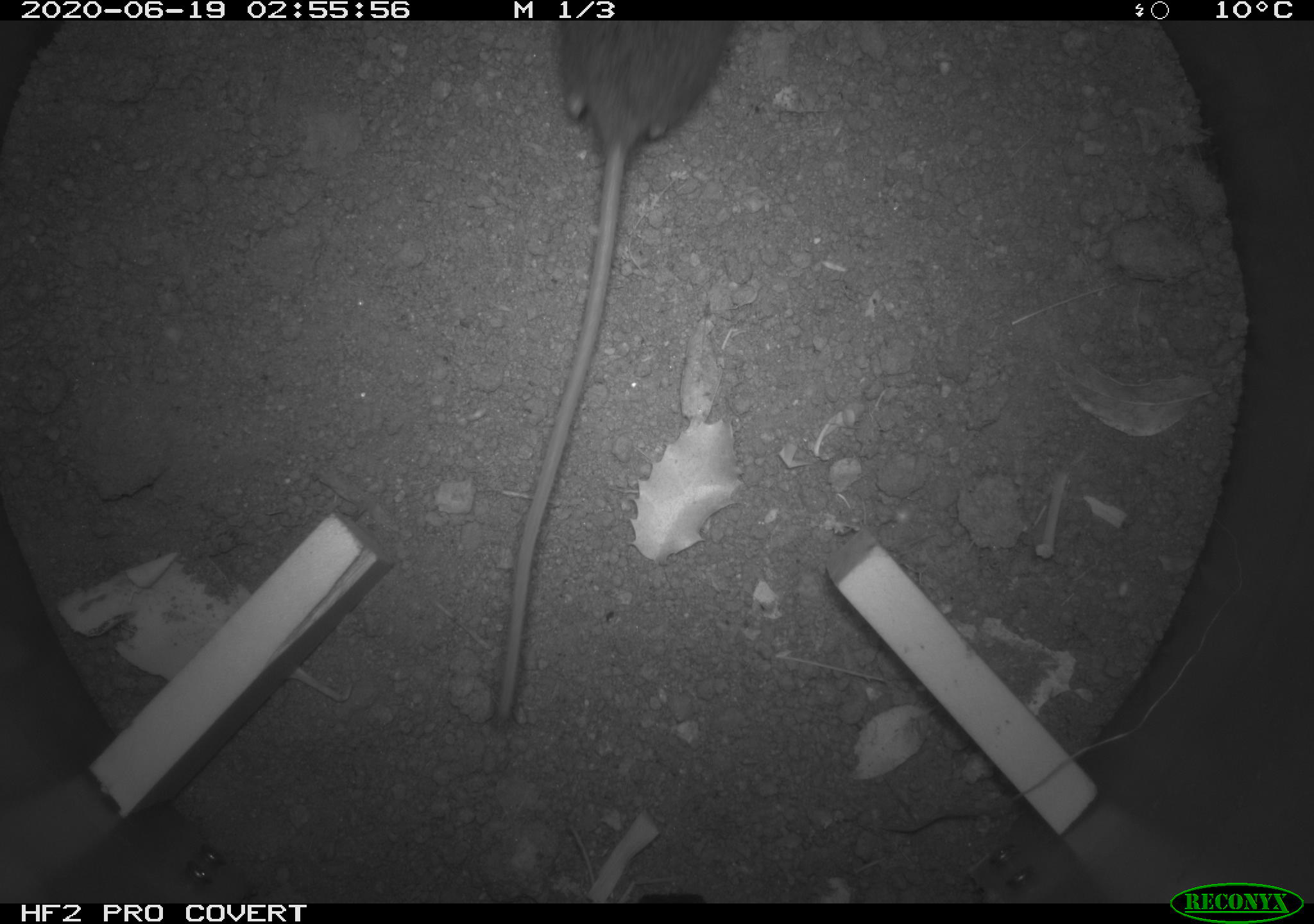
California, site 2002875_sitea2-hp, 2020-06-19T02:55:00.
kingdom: Animalia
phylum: Chordata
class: Mammalia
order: Rodentia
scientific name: Rodentia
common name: mouse species